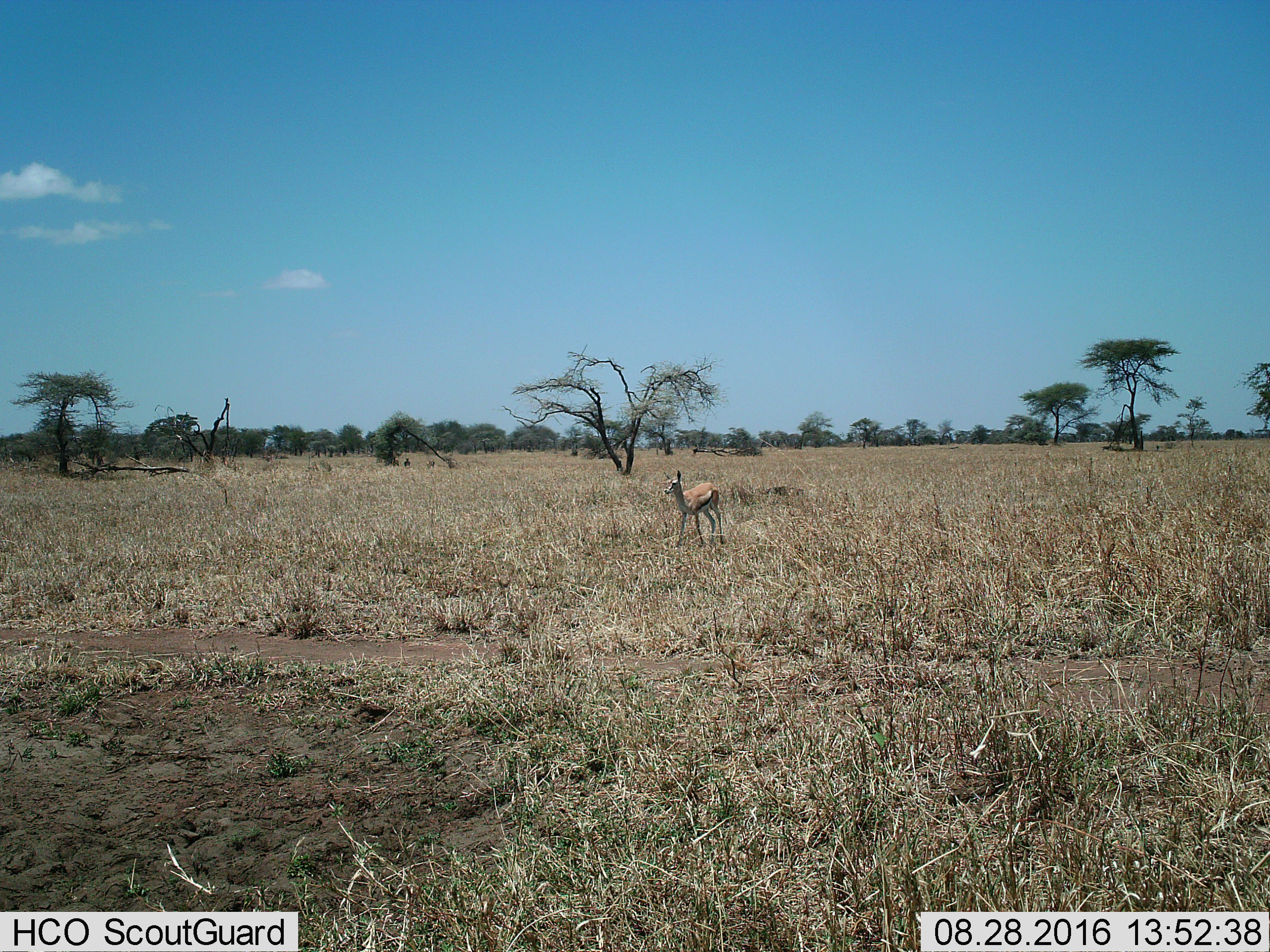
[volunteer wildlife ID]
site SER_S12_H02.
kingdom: Animalia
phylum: Chordata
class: Mammalia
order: Artiodactyla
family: Bovidae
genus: Eudorcas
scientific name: Eudorcas thomsonii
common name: thomson's gazelle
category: gazellethomsons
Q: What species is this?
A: Gazellethomsons (thomson's gazelle) (Eudorcas thomsonii).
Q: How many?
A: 1.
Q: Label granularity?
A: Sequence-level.